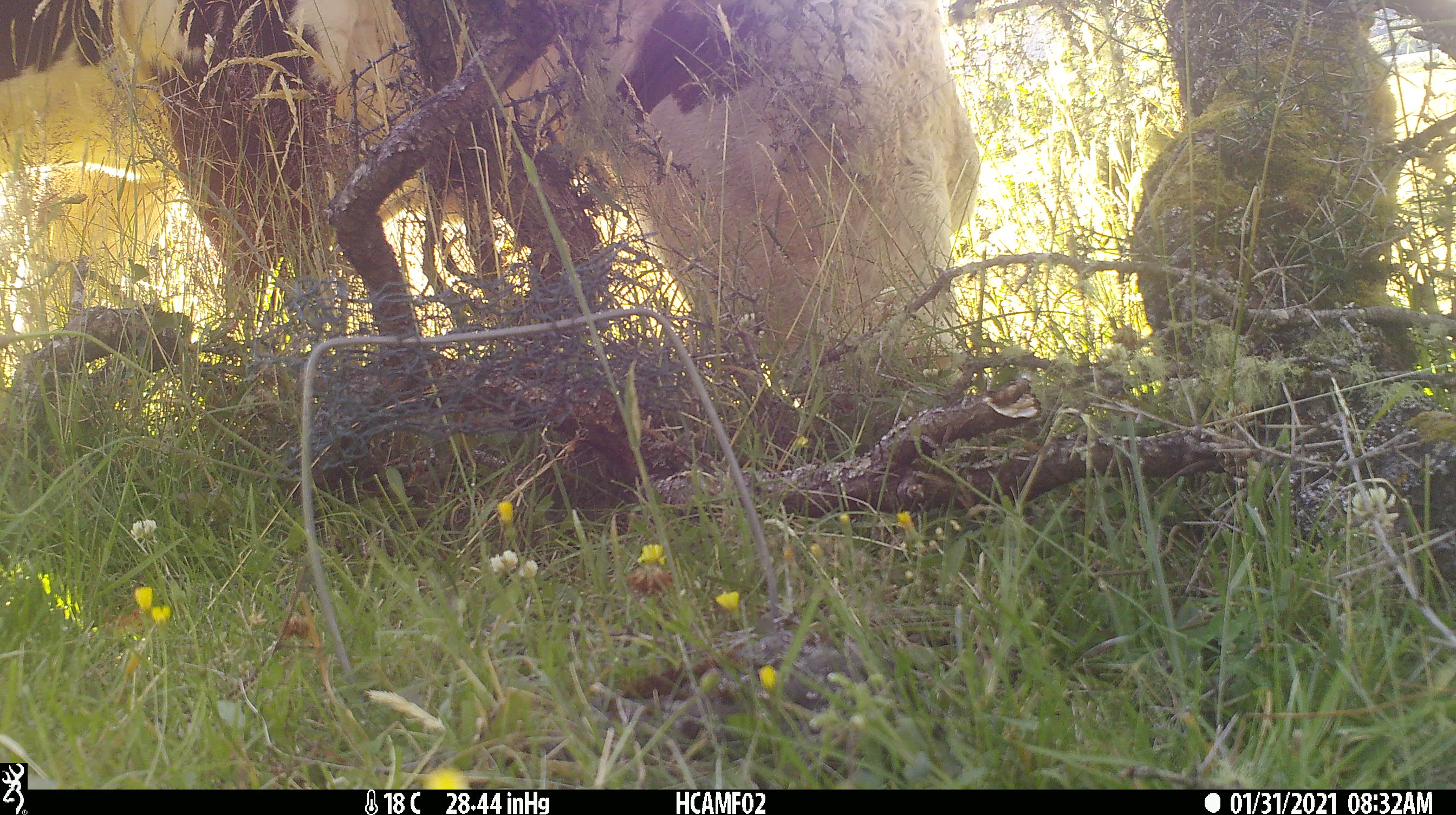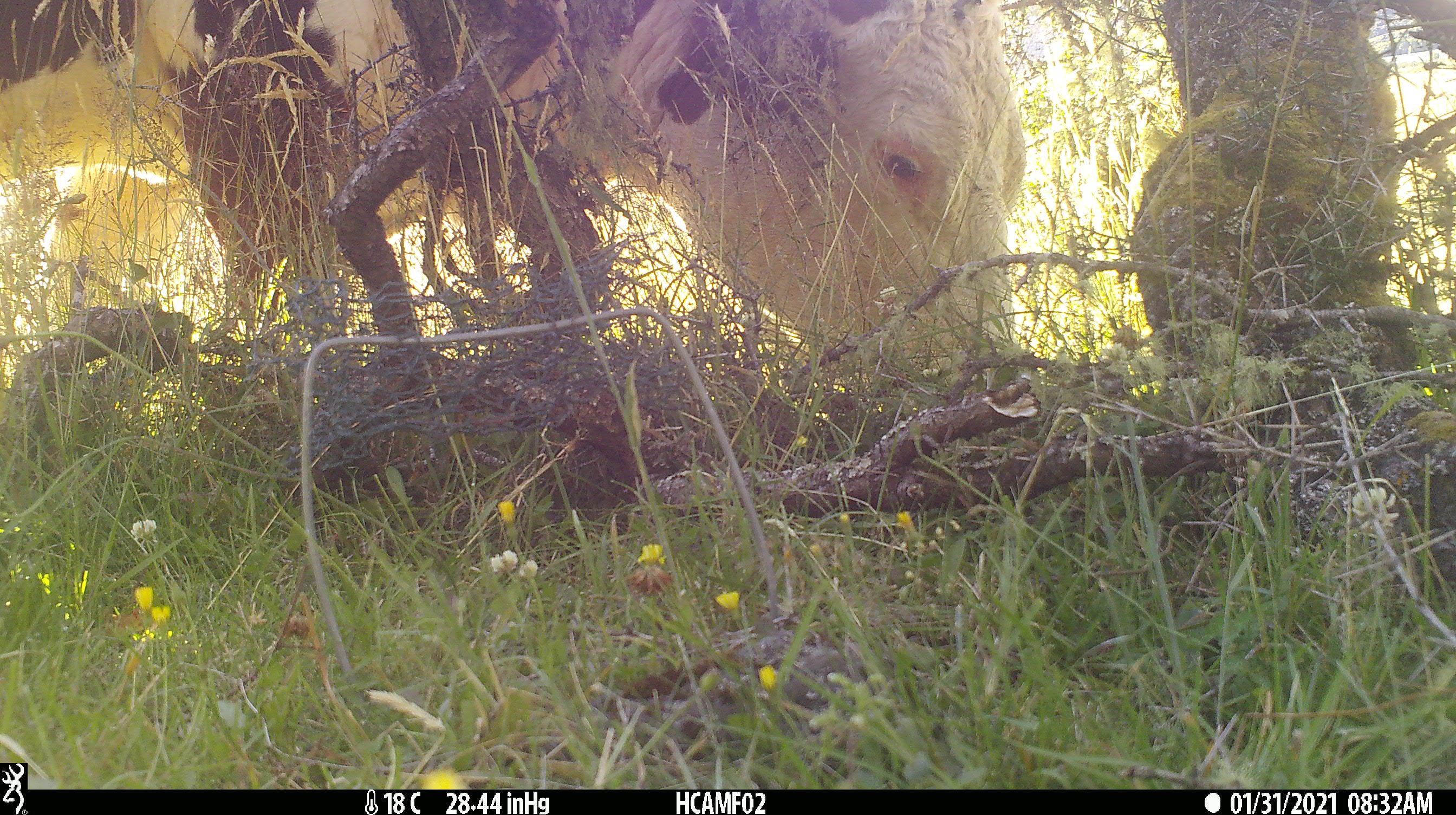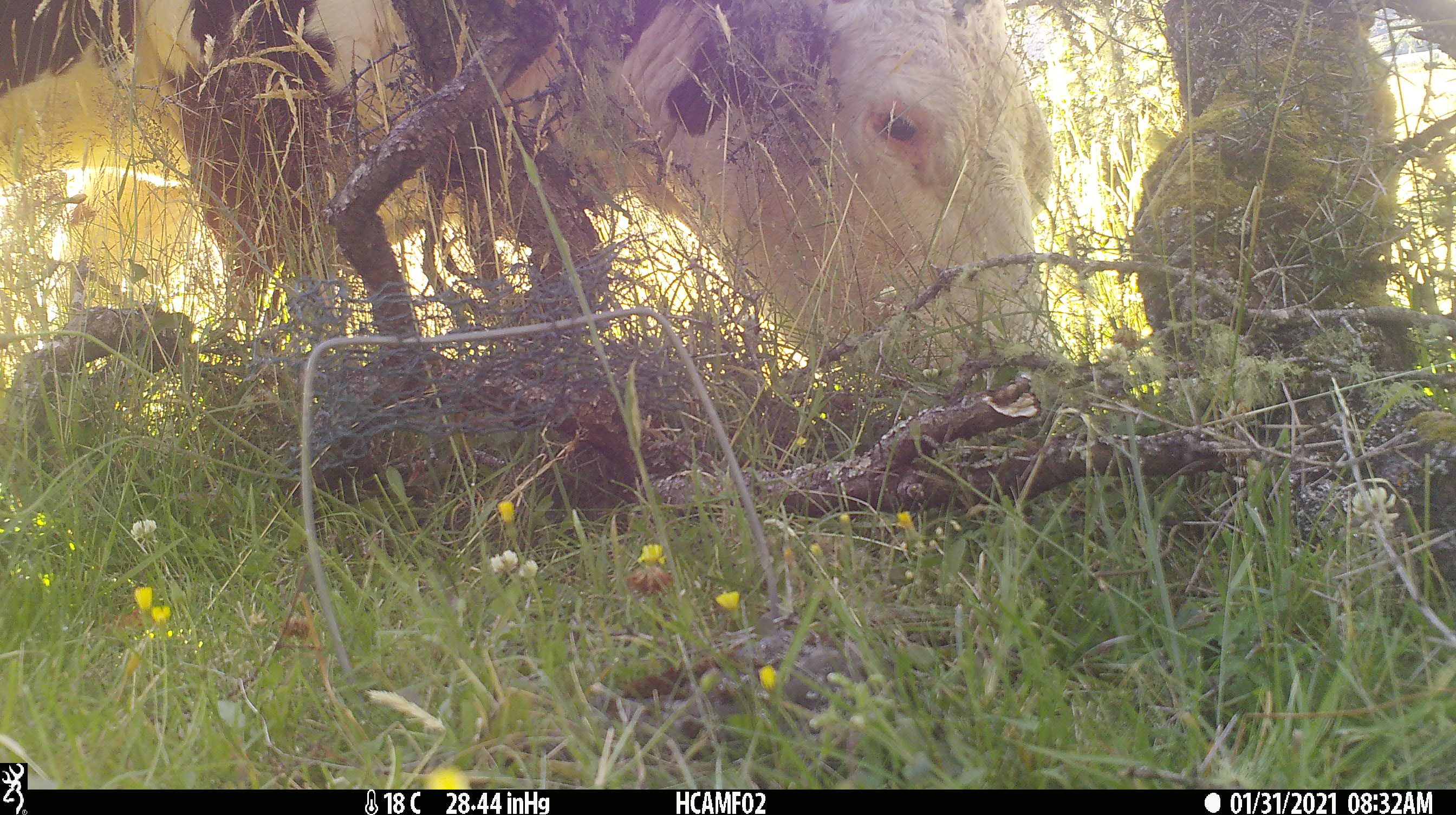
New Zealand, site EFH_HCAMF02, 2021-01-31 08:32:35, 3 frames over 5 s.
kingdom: Animalia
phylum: Chordata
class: Mammalia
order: Artiodactyla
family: Bovidae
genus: Bos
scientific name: Bos taurus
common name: domestic cow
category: cow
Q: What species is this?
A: Cow (domestic cow) (Bos taurus).